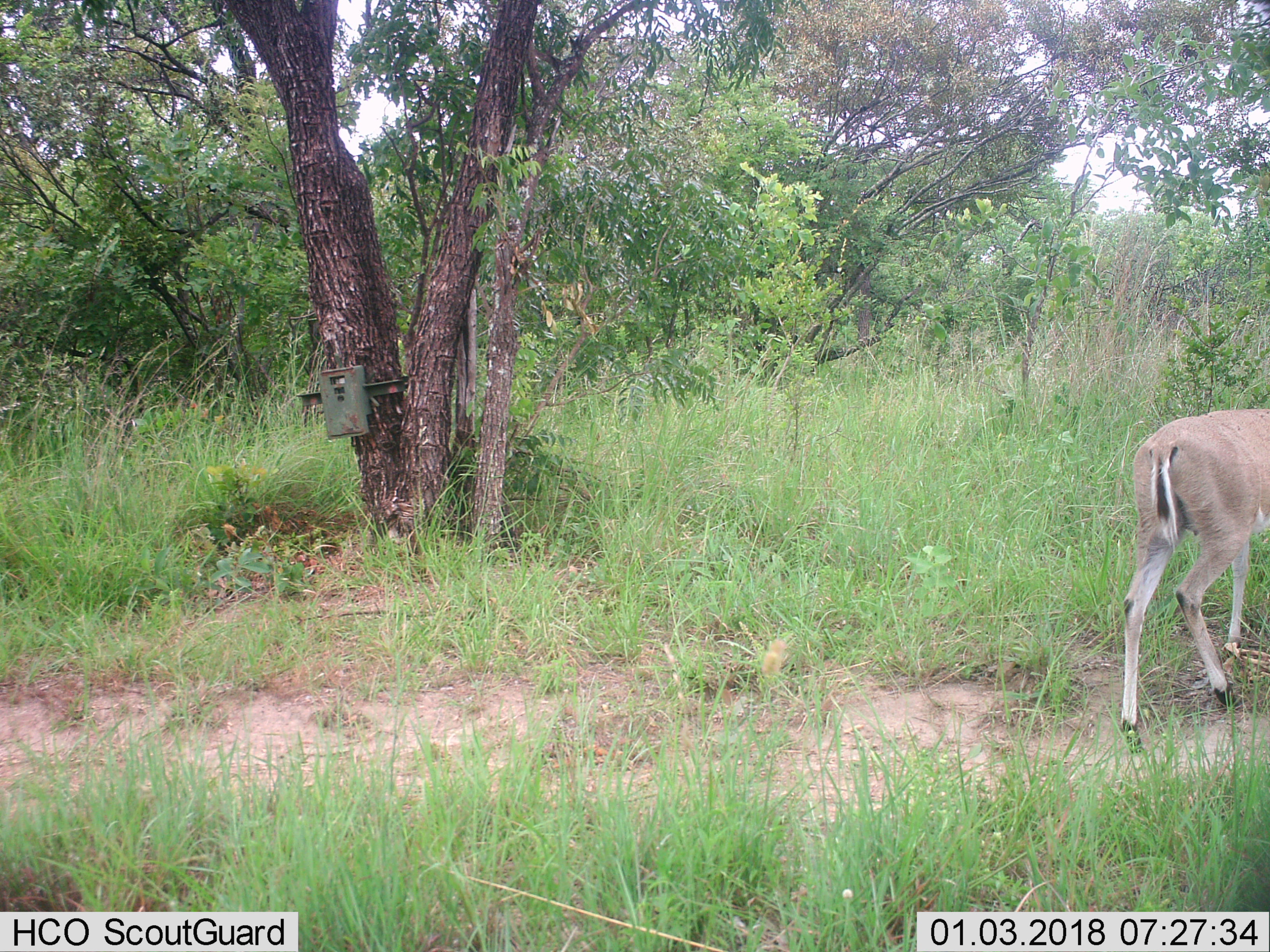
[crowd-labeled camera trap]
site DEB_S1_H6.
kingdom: Animalia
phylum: Chordata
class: Mammalia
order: Artiodactyla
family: Bovidae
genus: Aepyceros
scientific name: Aepyceros melampus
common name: impala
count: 1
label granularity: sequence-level